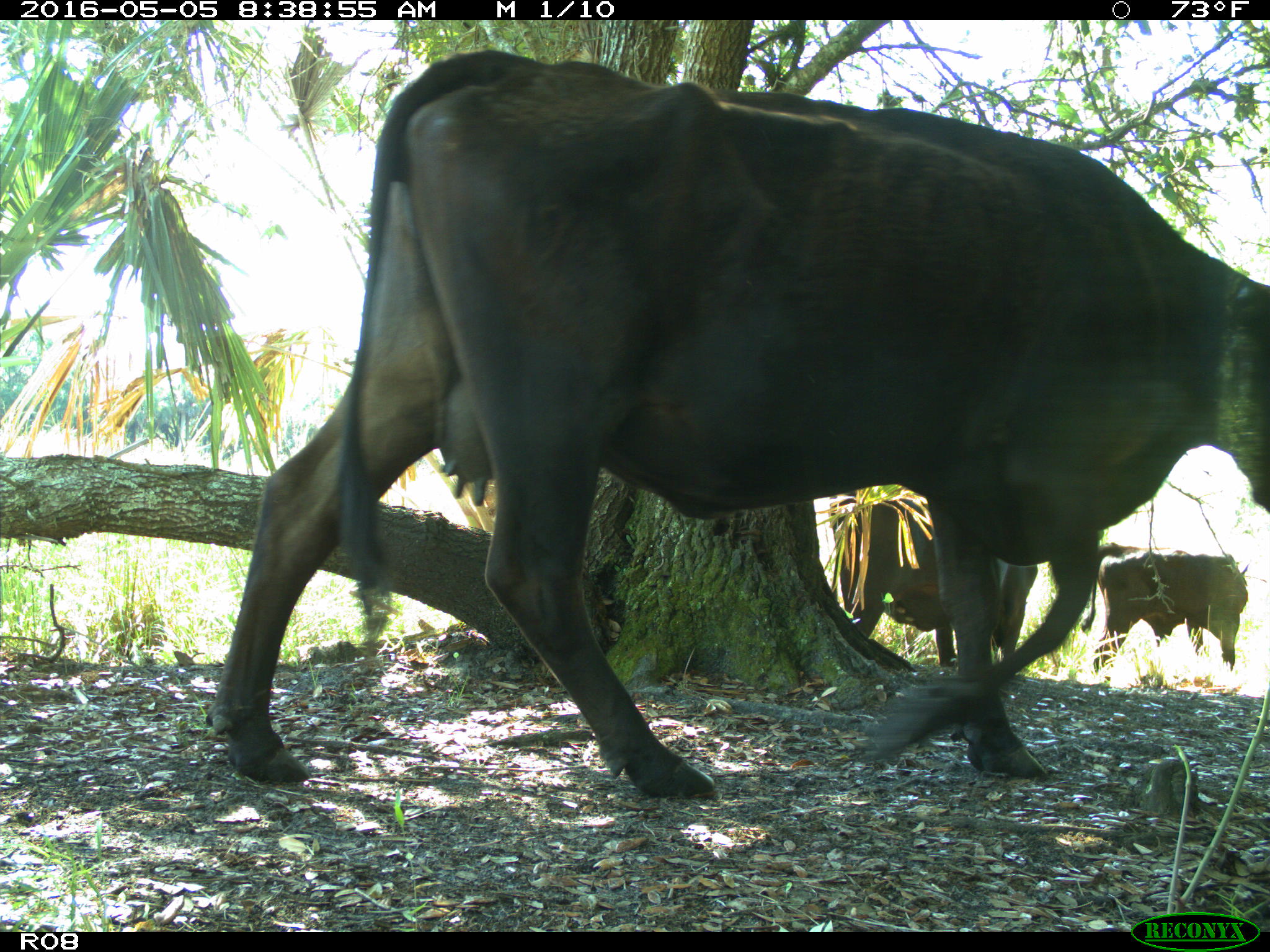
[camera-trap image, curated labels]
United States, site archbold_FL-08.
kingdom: Animalia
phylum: Chordata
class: Mammalia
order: Artiodactyla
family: Bovidae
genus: Bos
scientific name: Bos taurus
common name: domestic cow